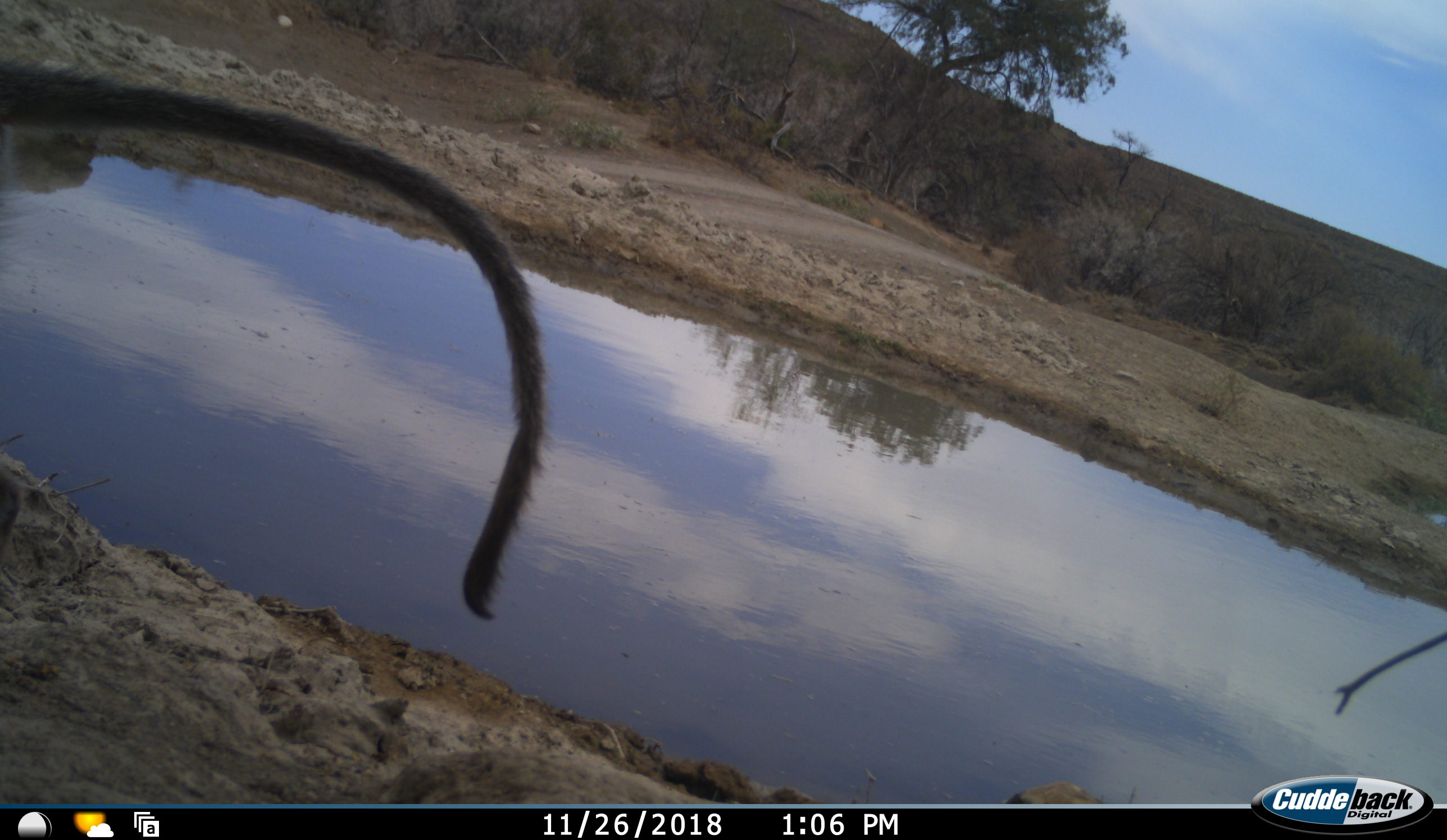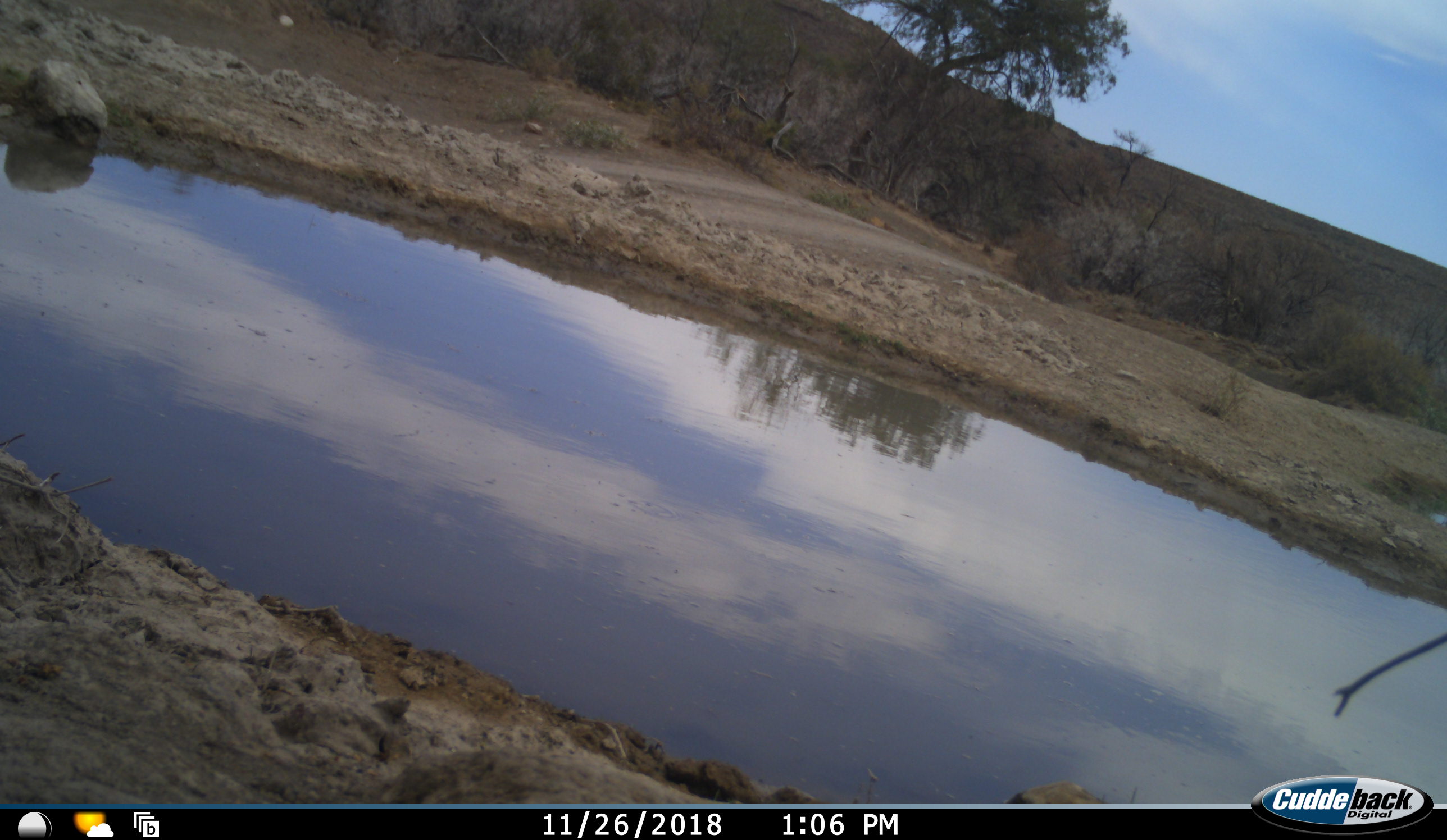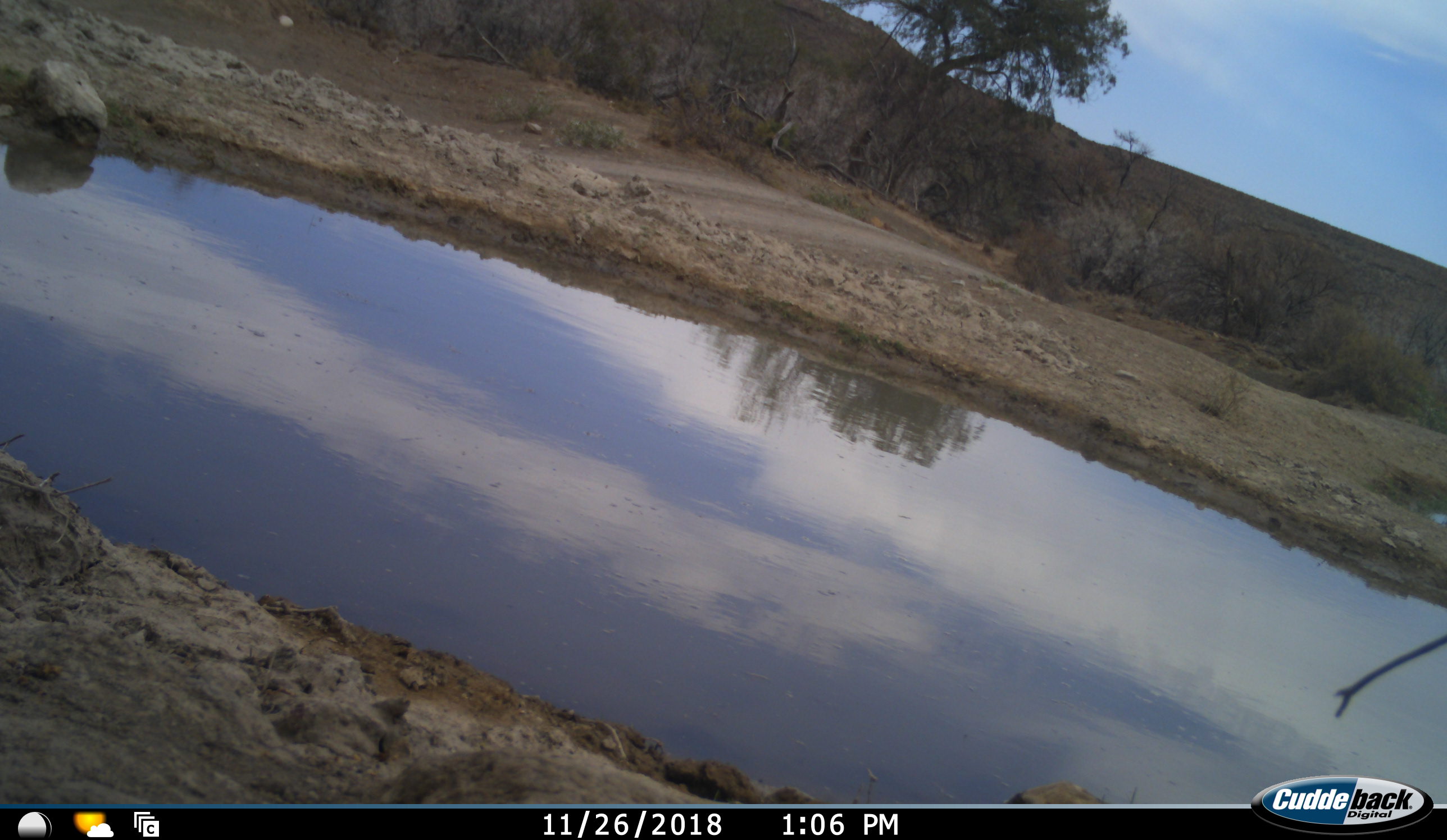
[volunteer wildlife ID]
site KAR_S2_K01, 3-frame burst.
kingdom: Animalia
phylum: Chordata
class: Mammalia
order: Primates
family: Cercopithecidae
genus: Chlorocebus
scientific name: Chlorocebus pygerythrus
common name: vervet monkey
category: monkeyvervet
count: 1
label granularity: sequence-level